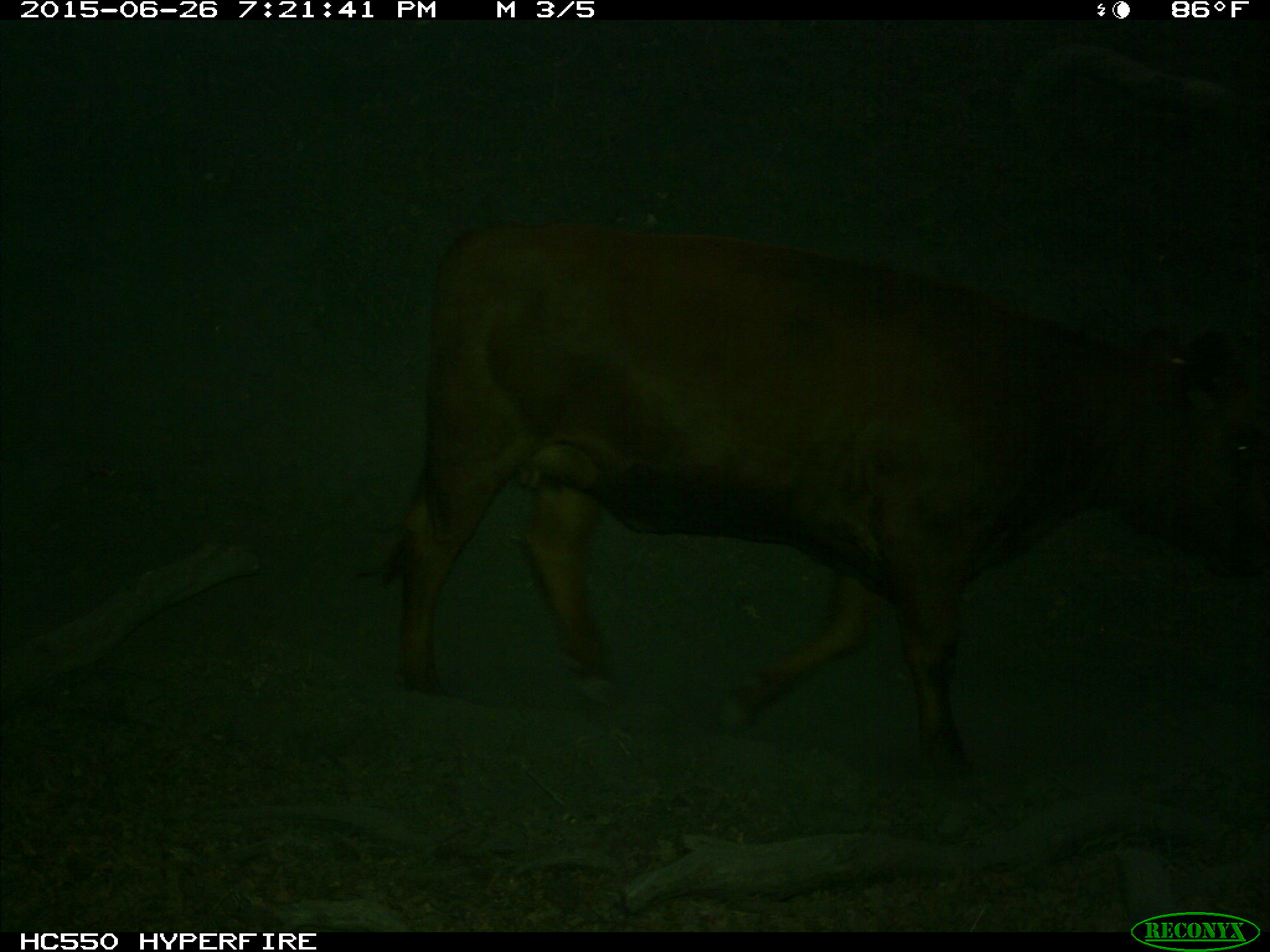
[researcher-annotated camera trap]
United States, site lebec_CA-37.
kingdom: Animalia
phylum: Chordata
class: Mammalia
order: Artiodactyla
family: Bovidae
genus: Bos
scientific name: Bos taurus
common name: domestic cow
Bos taurus (domestic cow).